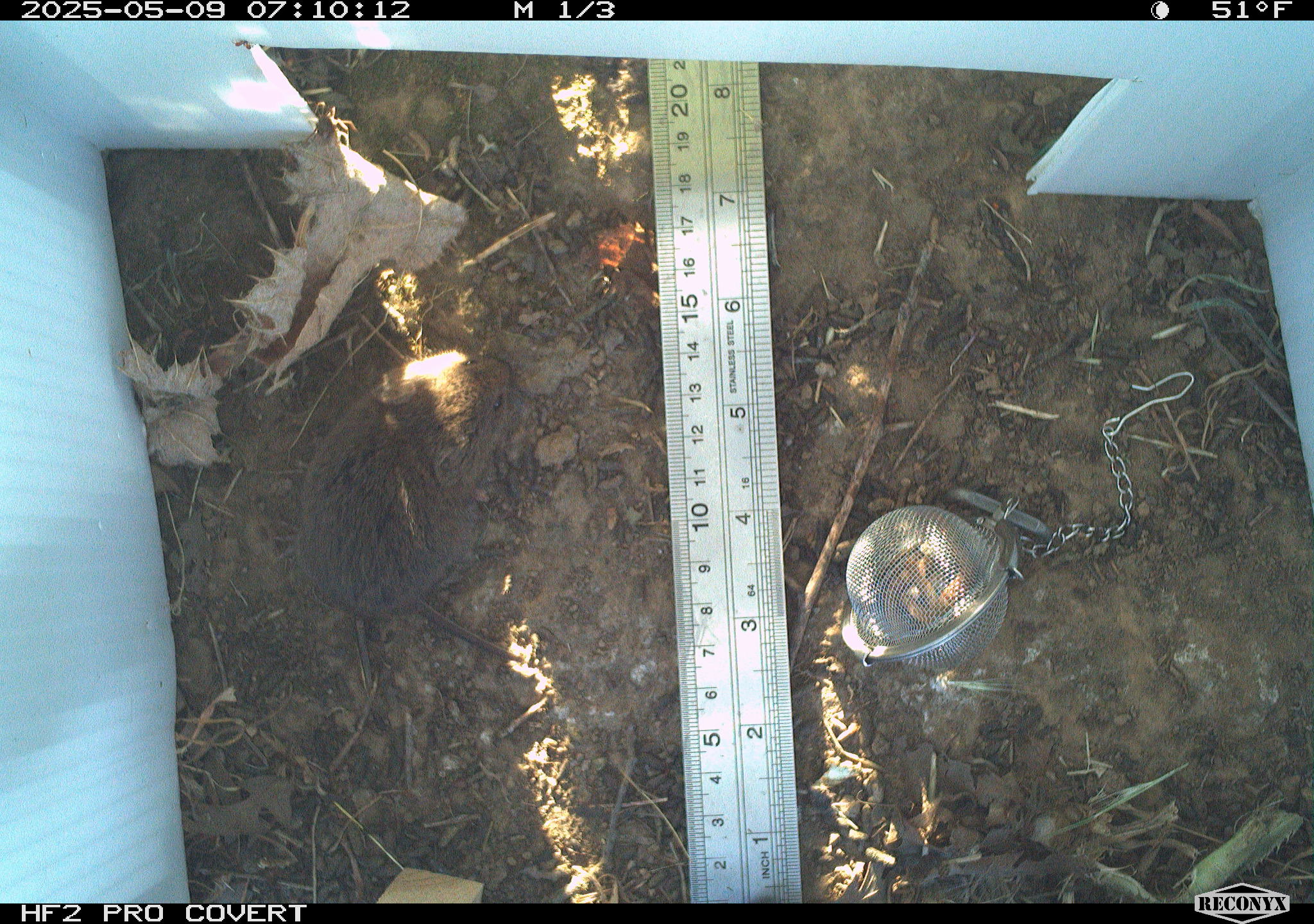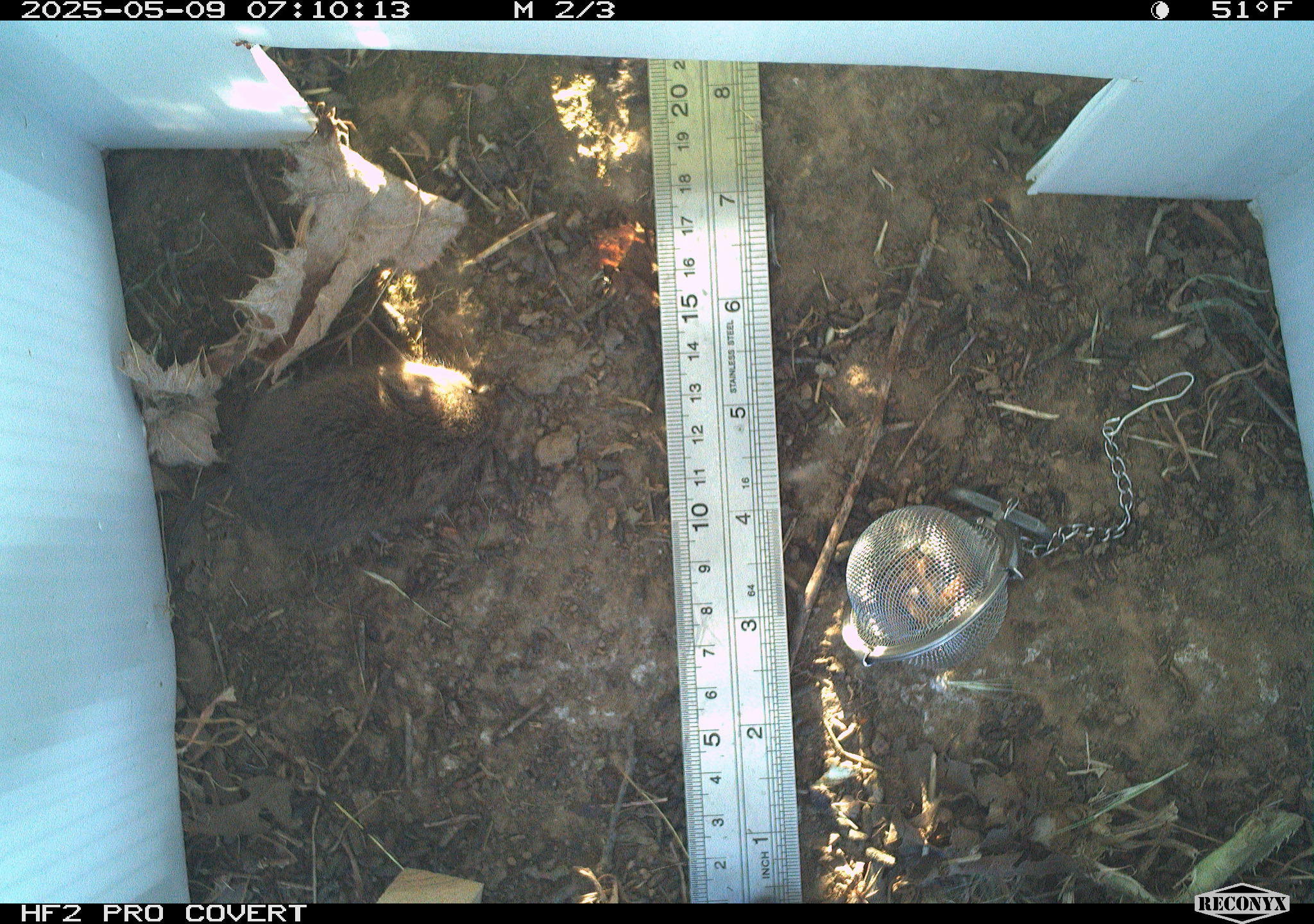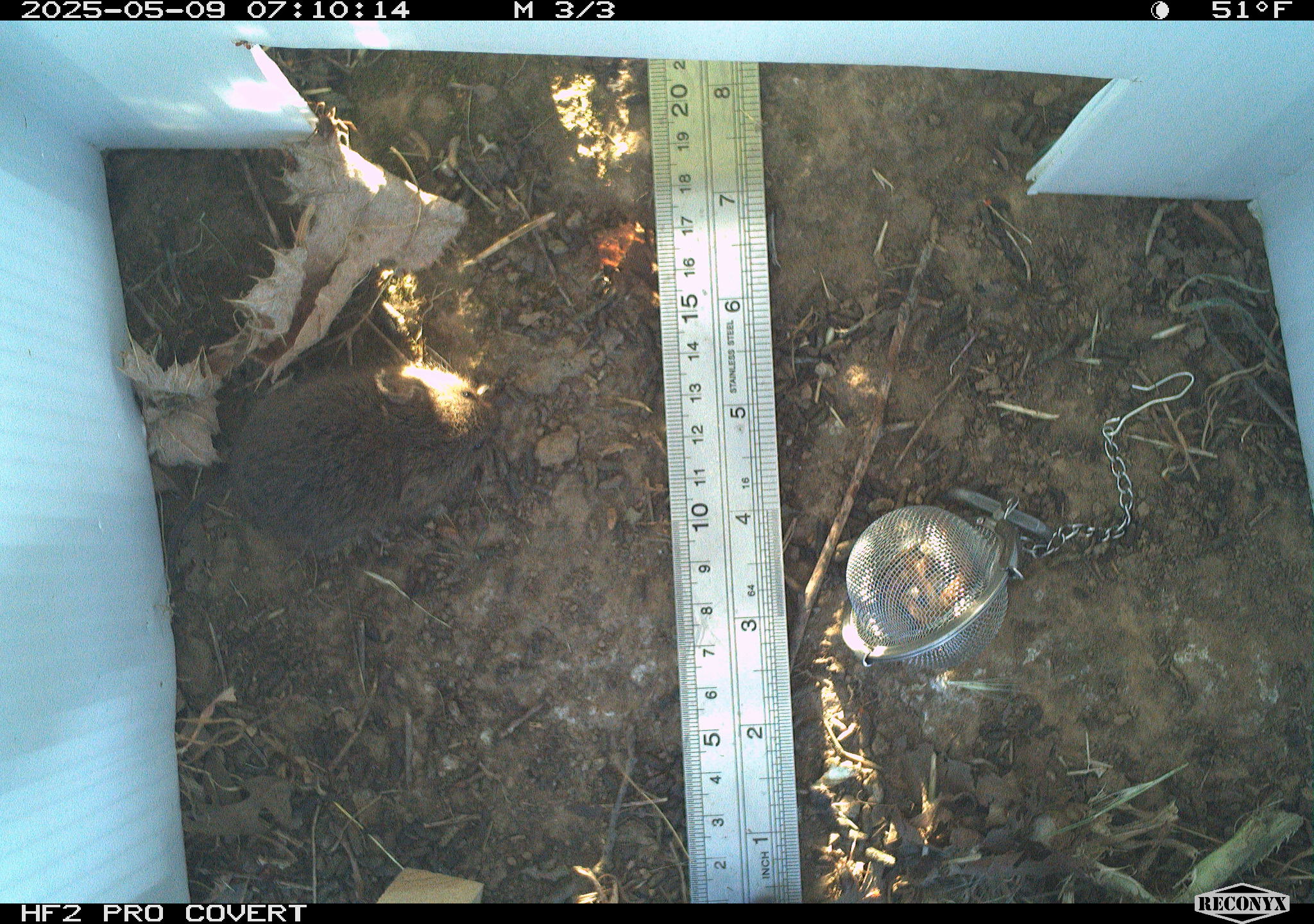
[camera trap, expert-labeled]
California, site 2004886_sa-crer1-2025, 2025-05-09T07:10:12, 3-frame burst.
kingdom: Animalia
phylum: Chordata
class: Mammalia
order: Rodentia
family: Cricetidae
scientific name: Arvicolinae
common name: voles, lemmings, and muskrats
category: arvicolinae subfamily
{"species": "arvicolinae subfamily (voles, lemmings, and muskrats) (Arvicolinae)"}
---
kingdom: Animalia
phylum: Chordata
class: Mammalia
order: Rodentia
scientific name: Rodentia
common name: rodent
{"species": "rodent (Rodentia)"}